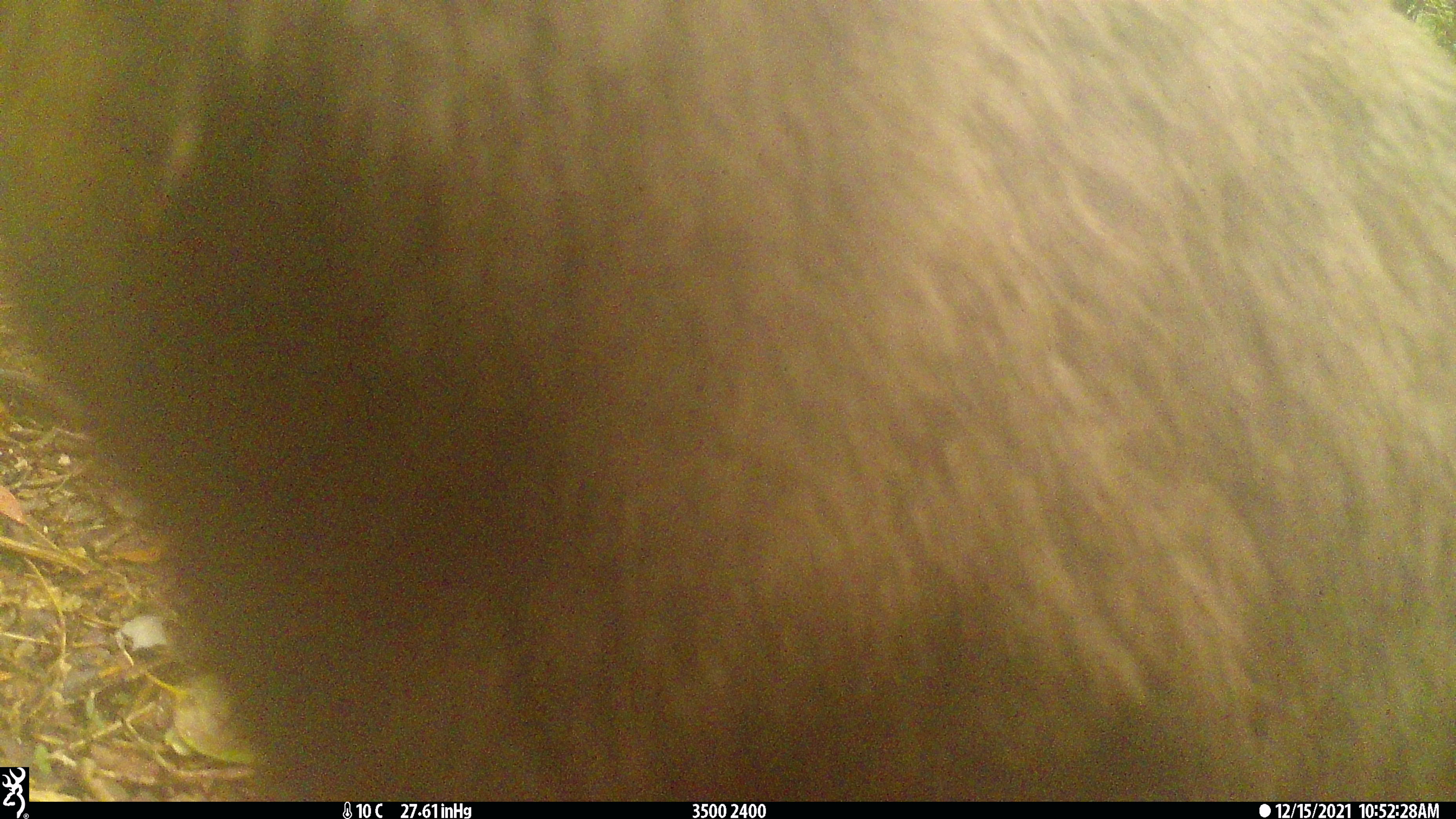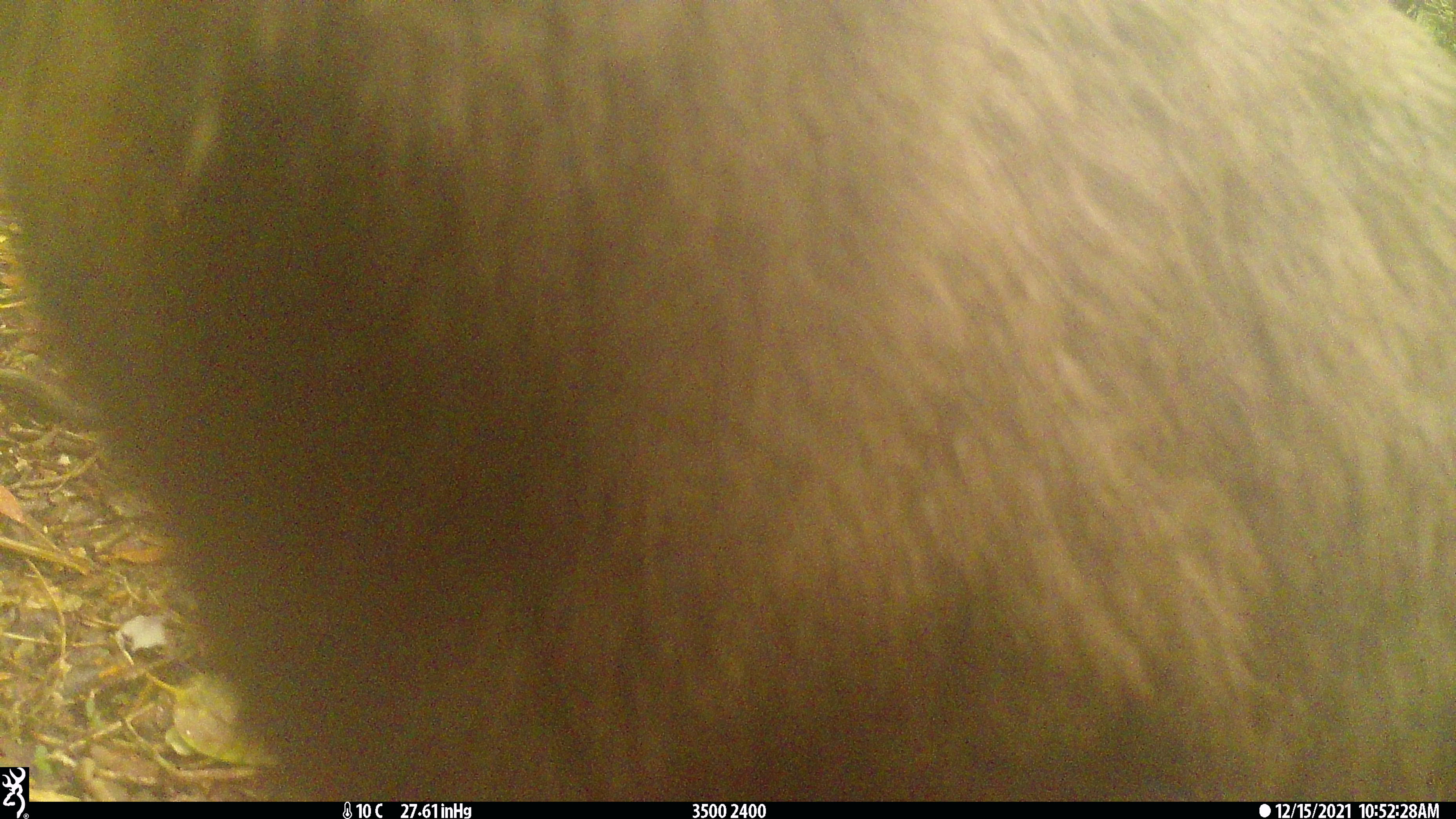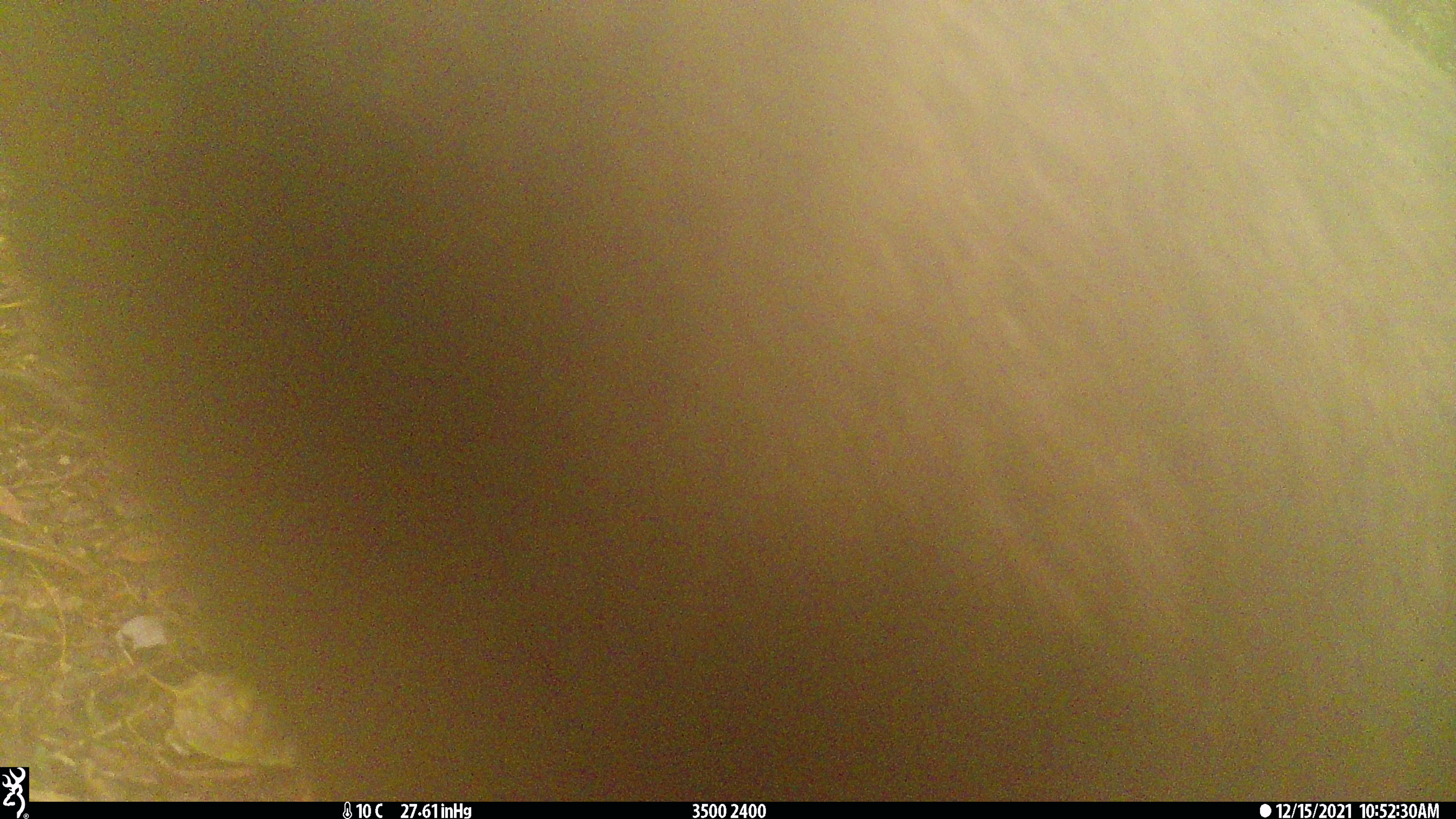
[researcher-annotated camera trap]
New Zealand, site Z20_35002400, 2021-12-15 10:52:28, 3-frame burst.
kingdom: Animalia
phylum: Chordata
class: Mammalia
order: Artiodactyla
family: Bovidae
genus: Rupicapra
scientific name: Rupicapra rupicapra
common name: alpine chamois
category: chamois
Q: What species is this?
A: Chamois (alpine chamois) (Rupicapra rupicapra).